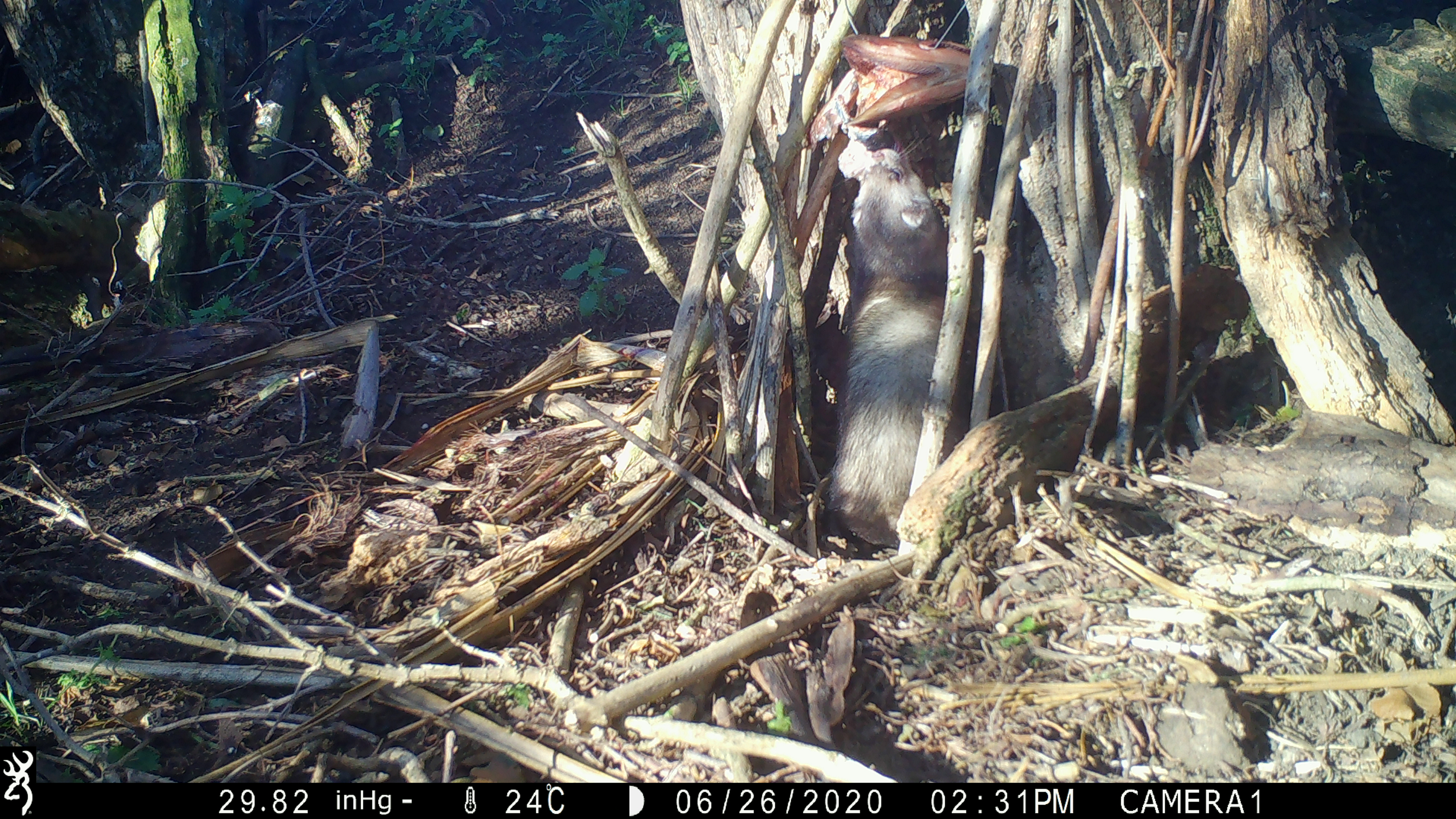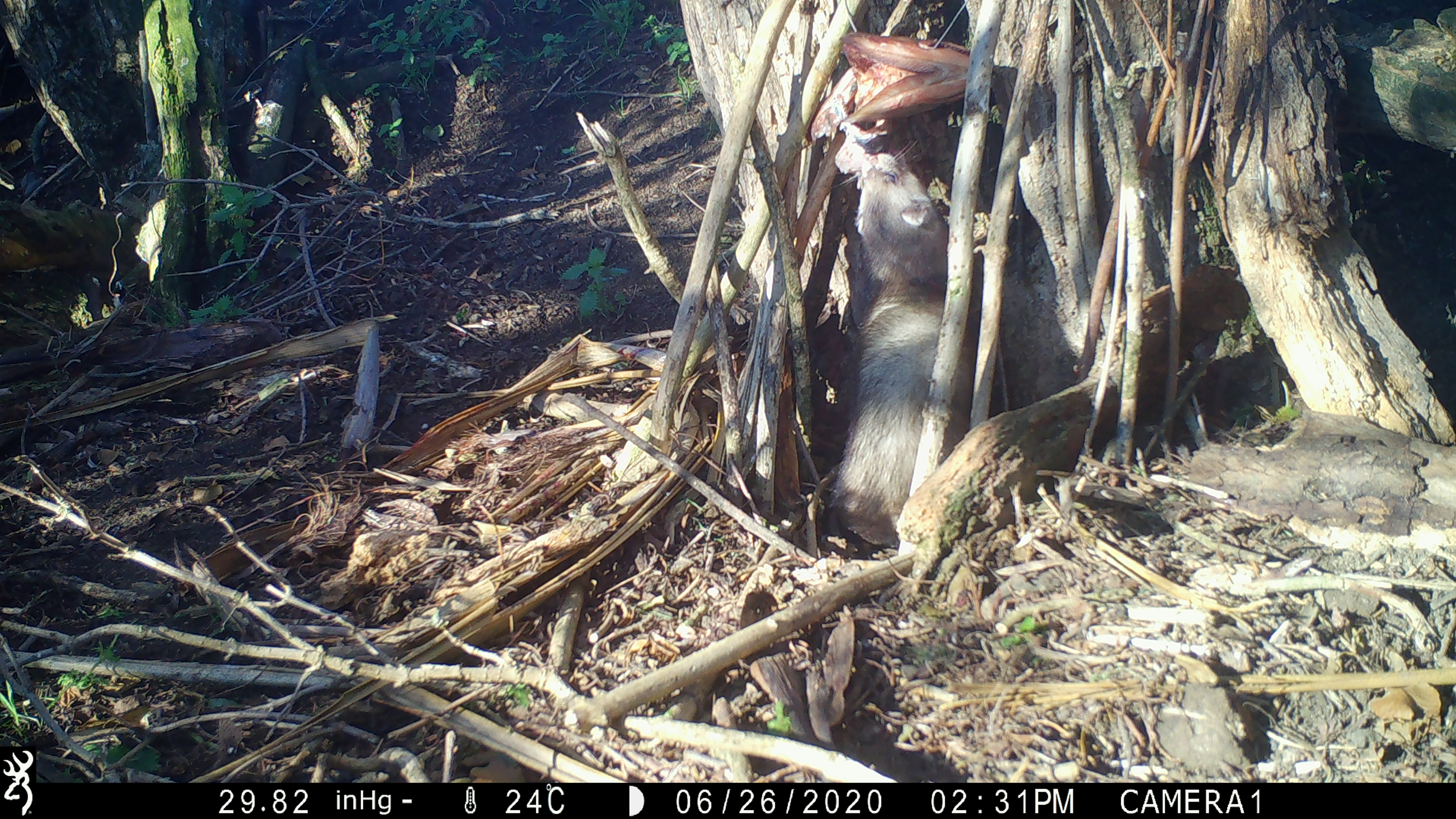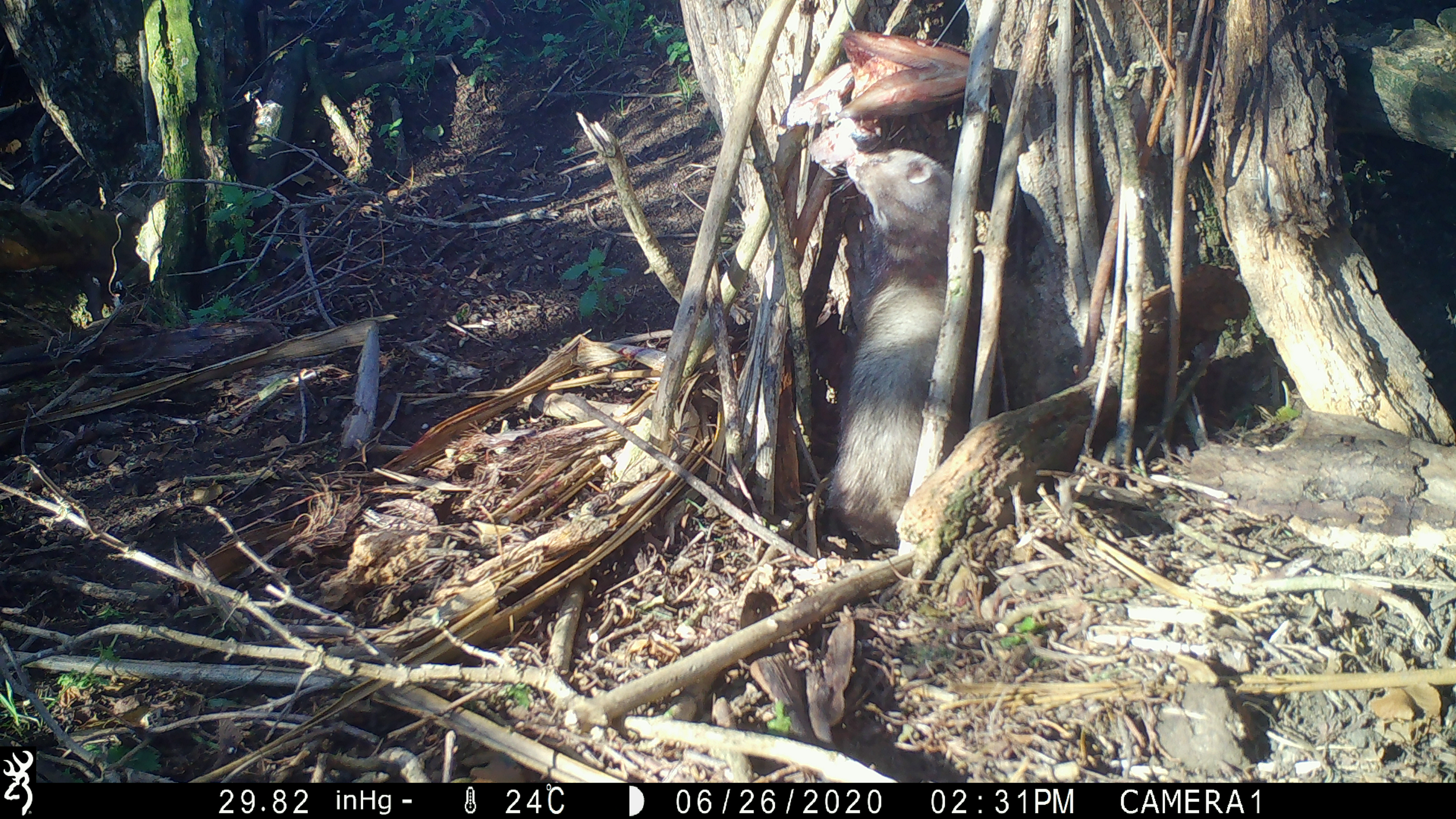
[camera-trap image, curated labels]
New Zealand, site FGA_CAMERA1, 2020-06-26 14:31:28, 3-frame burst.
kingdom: Animalia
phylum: Chordata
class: Mammalia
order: Carnivora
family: Mustelidae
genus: Mustela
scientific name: Mustela furo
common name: ferret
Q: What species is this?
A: Ferret (Mustela furo).